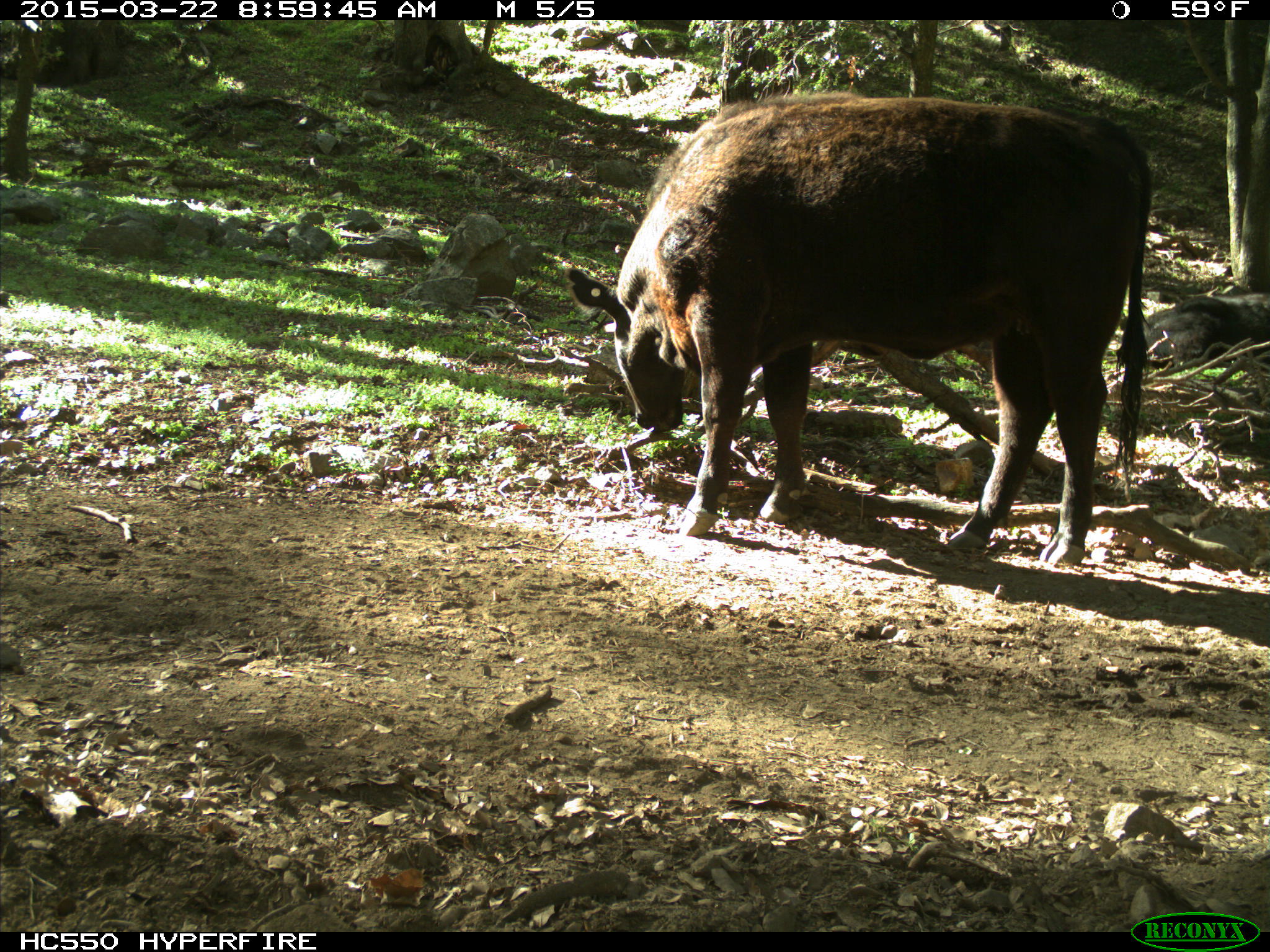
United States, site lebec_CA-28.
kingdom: Animalia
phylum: Chordata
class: Mammalia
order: Artiodactyla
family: Bovidae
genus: Bos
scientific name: Bos taurus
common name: domestic cow